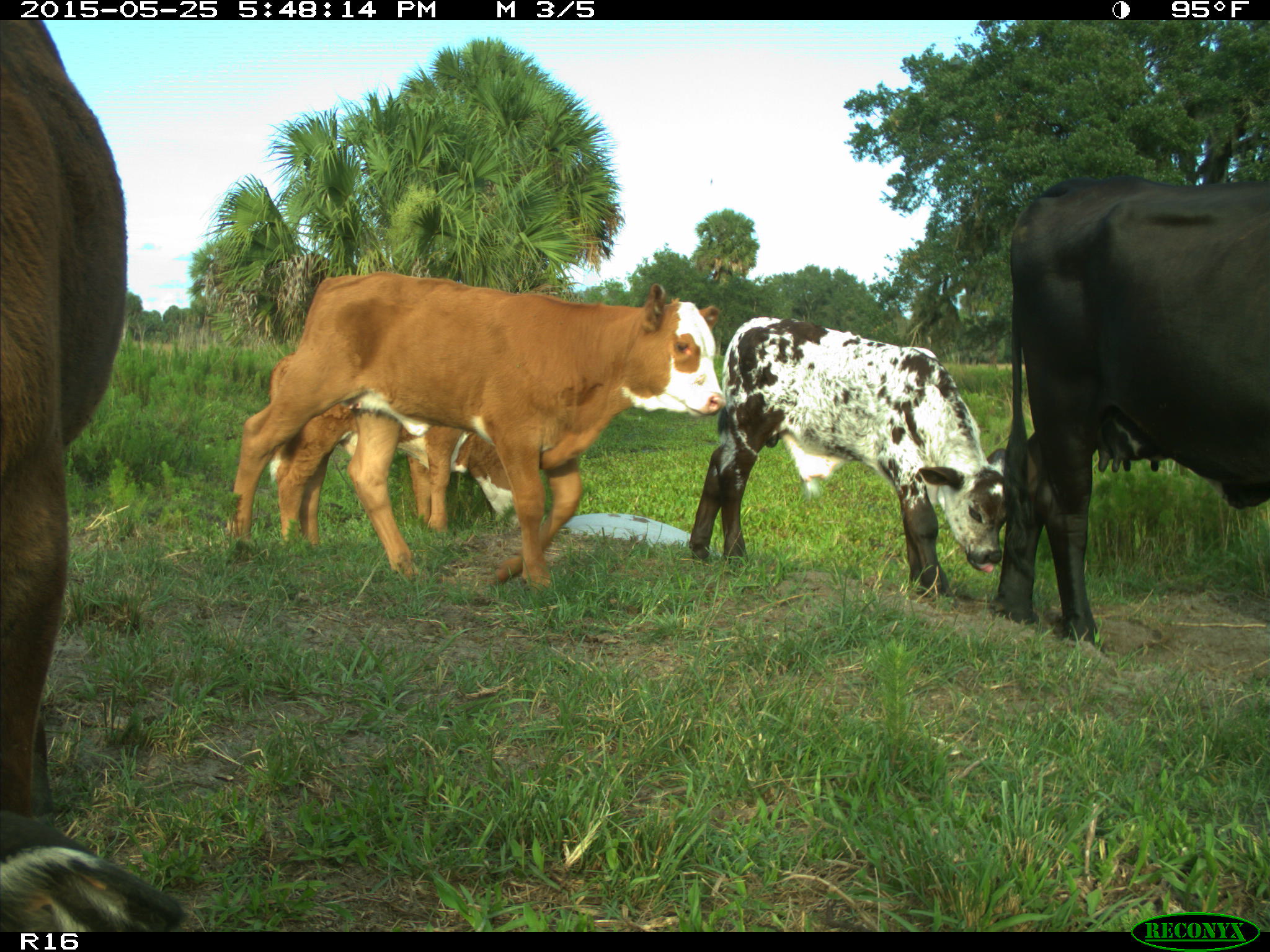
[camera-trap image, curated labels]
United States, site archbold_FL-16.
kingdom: Animalia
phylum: Chordata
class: Mammalia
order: Artiodactyla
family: Bovidae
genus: Bos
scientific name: Bos taurus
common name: domestic cow